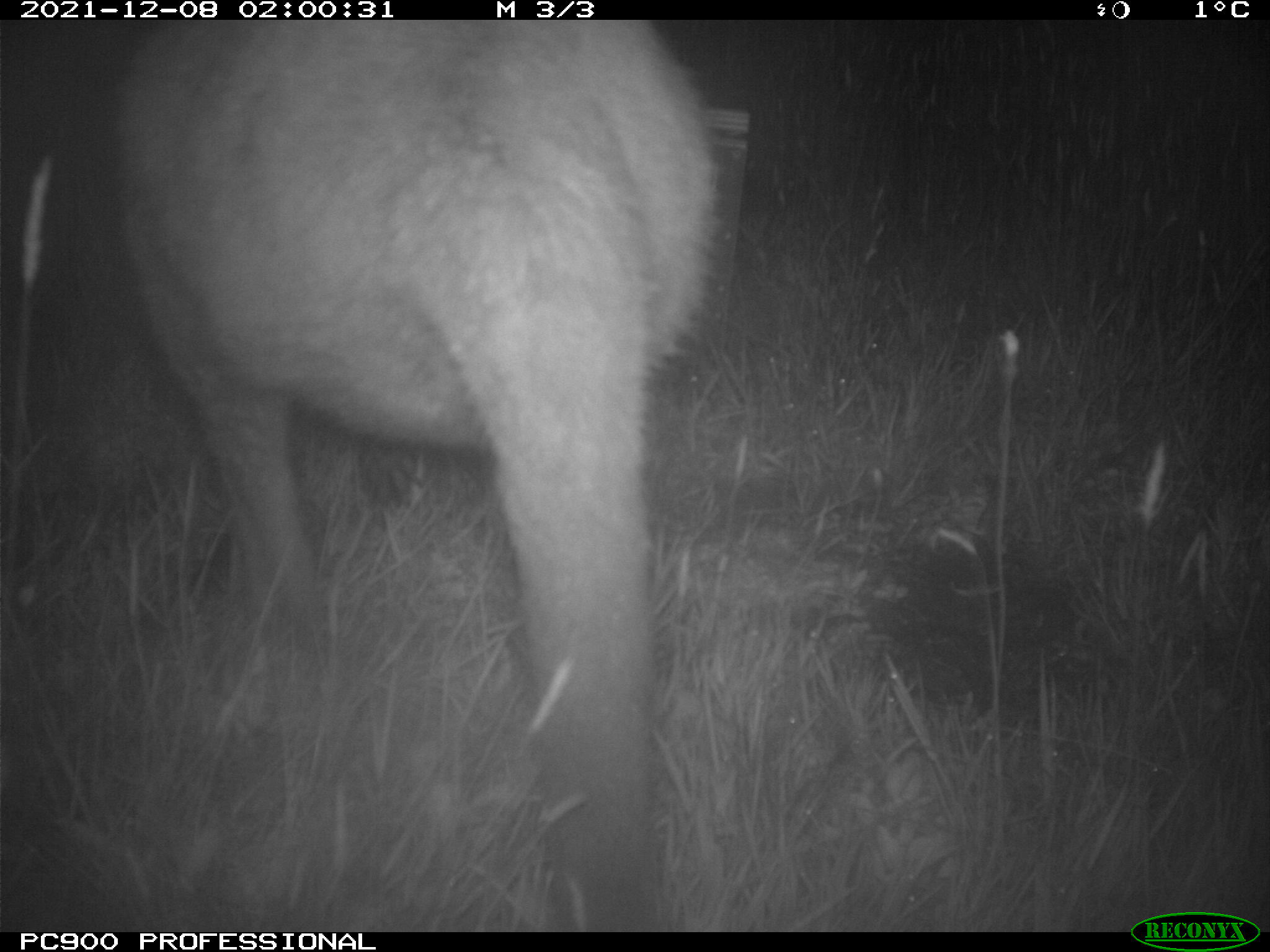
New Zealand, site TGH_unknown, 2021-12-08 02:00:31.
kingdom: Animalia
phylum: Chordata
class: Mammalia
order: Diprotodontia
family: Macropodidae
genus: Notamacropus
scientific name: Notamacropus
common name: wallaby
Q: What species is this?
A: Wallaby (Notamacropus).